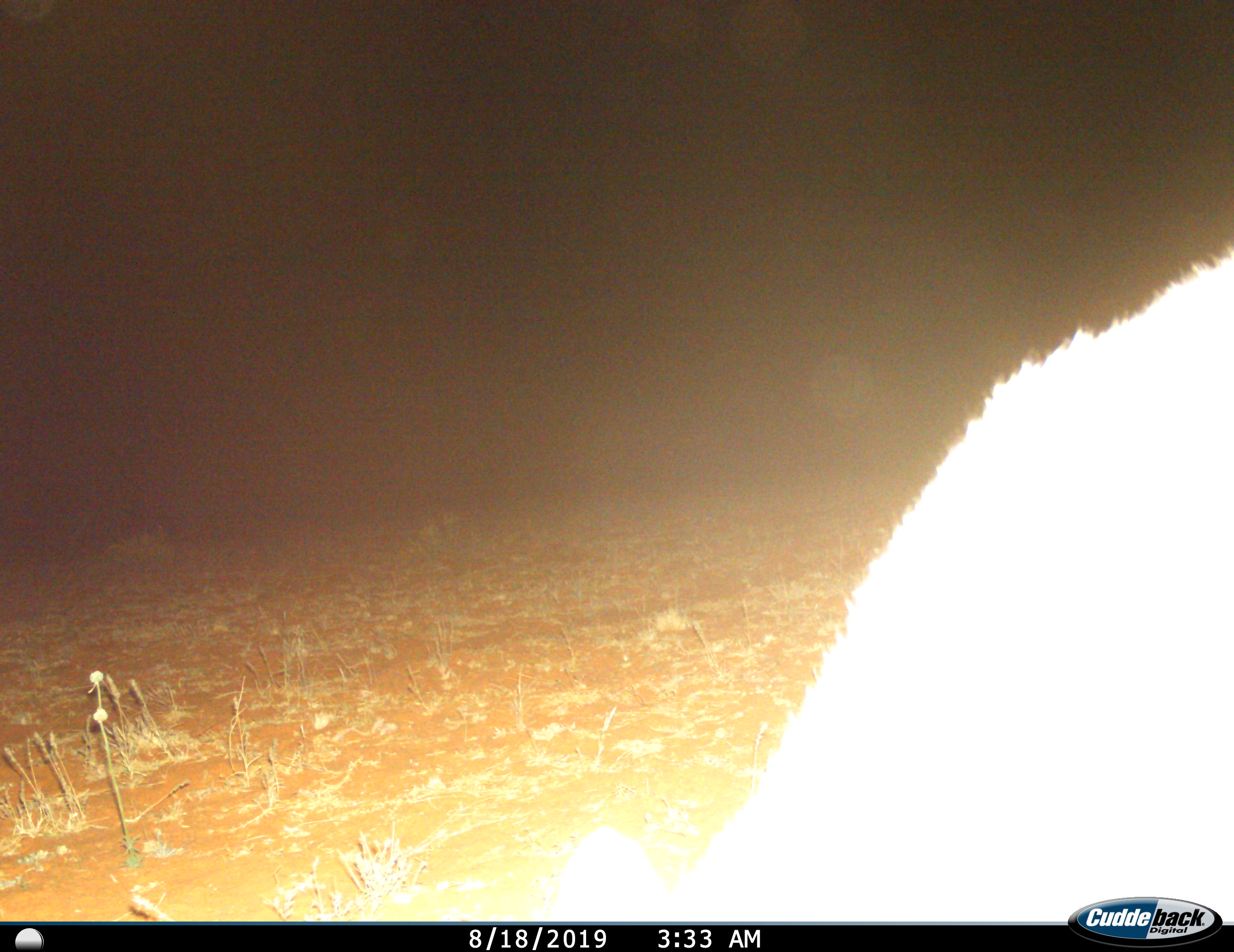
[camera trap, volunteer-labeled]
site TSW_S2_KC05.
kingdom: Animalia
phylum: Chordata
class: Mammalia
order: Artiodactyla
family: Bovidae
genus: Sylvicapra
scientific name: Sylvicapra grimmia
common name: common duiker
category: duikercommongrey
Duikercommongrey (common duiker) (Sylvicapra grimmia), count 1. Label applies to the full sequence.